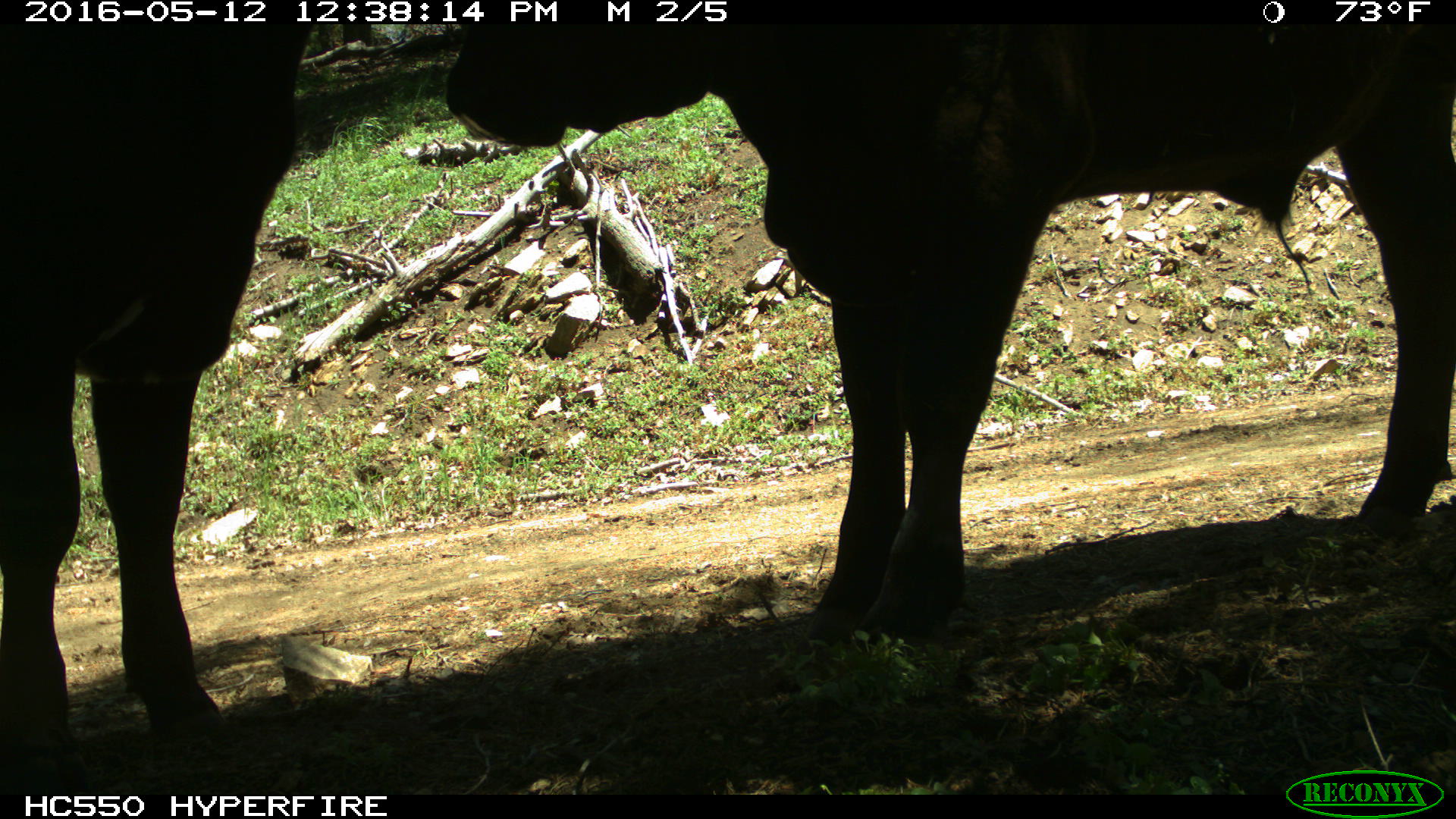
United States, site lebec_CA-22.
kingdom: Animalia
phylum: Chordata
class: Mammalia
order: Artiodactyla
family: Bovidae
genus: Bos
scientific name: Bos taurus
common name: domestic cow